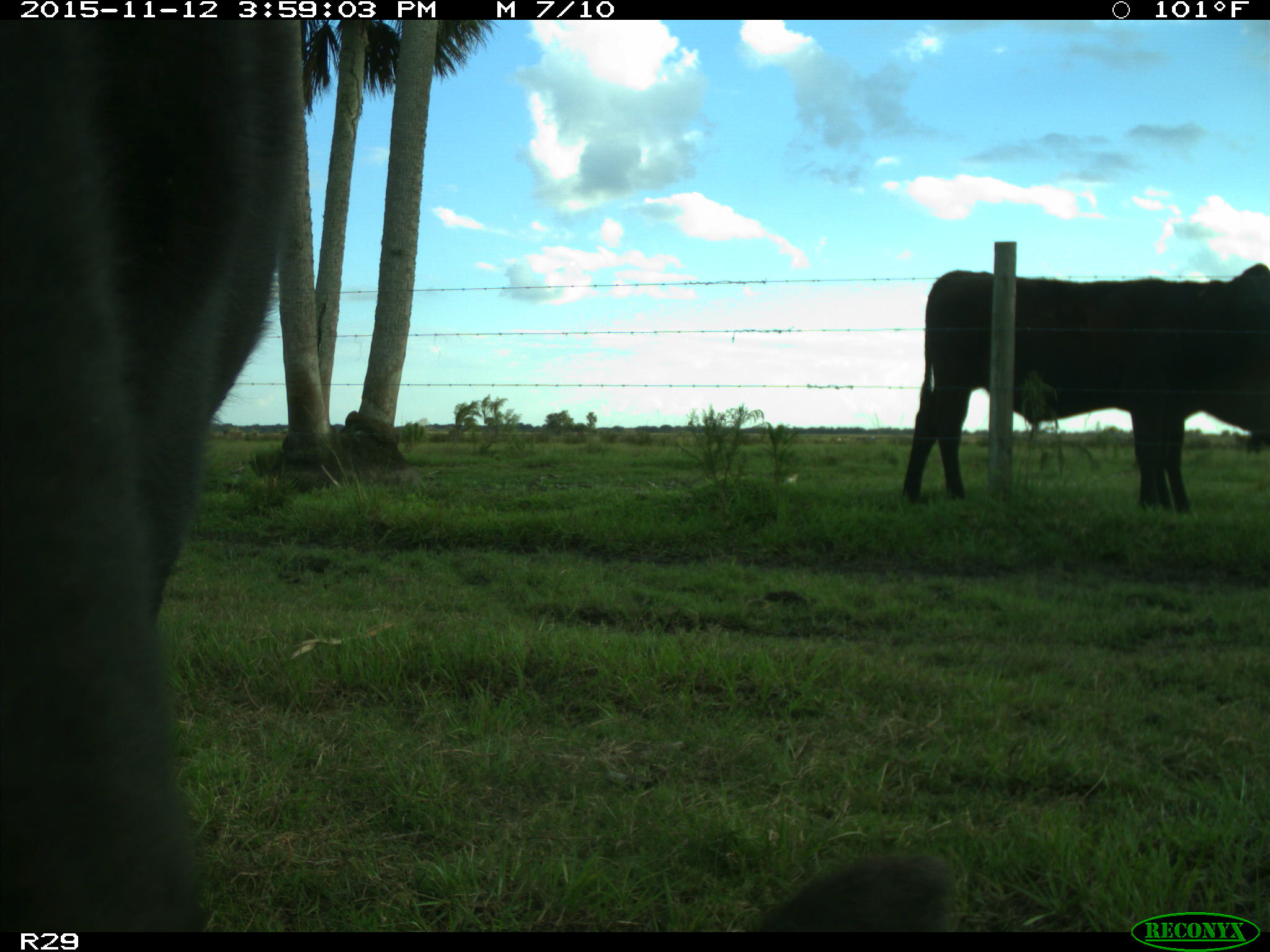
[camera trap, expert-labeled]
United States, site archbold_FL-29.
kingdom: Animalia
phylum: Chordata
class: Mammalia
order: Artiodactyla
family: Bovidae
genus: Bos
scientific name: Bos taurus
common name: domestic cow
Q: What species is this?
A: Bos taurus (domestic cow).